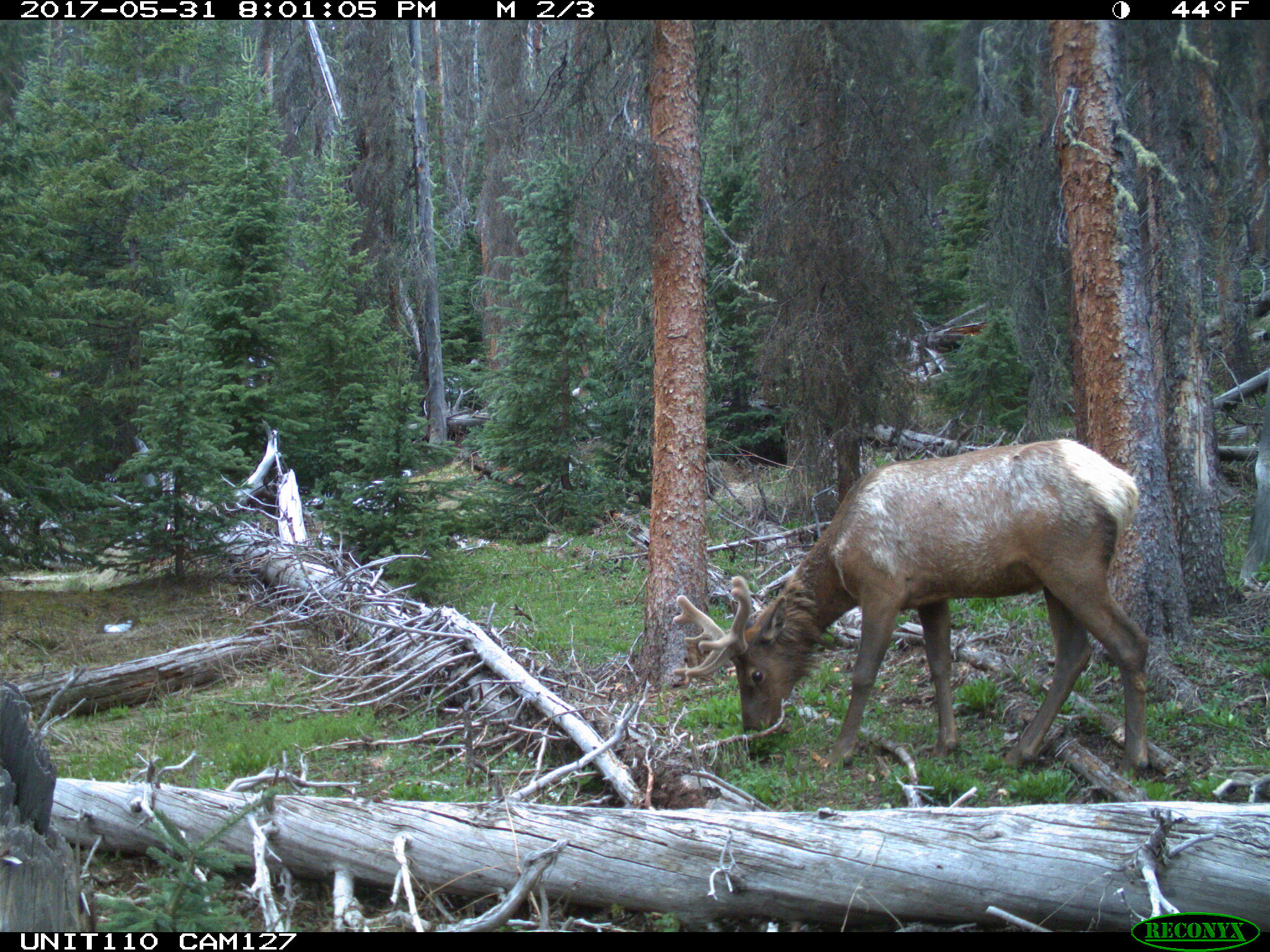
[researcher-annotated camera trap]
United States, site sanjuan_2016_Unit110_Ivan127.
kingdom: Animalia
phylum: Chordata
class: Mammalia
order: Artiodactyla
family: Cervidae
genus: Cervus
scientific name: Cervus elaphus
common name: red deer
Cervus elaphus (red deer).